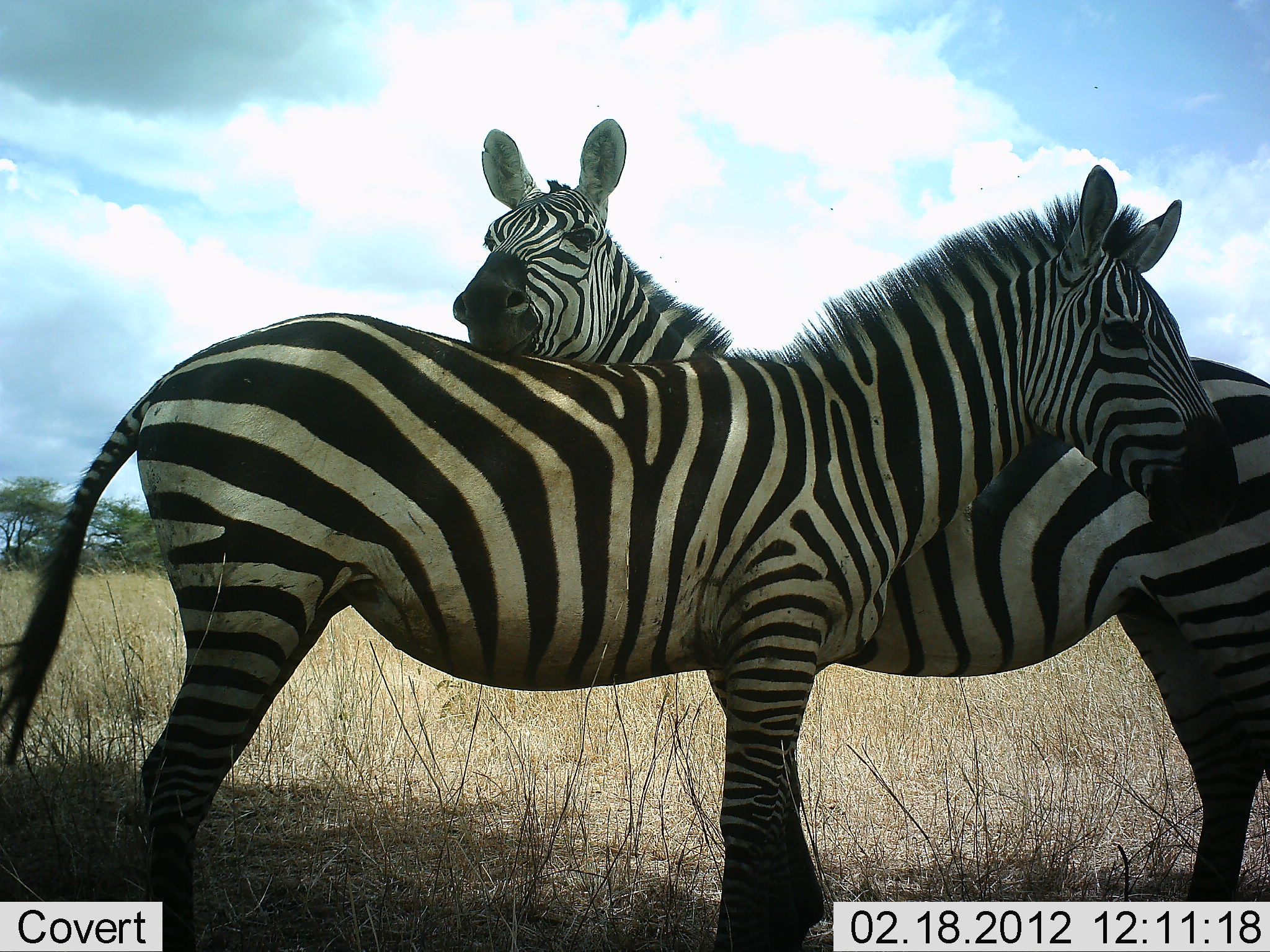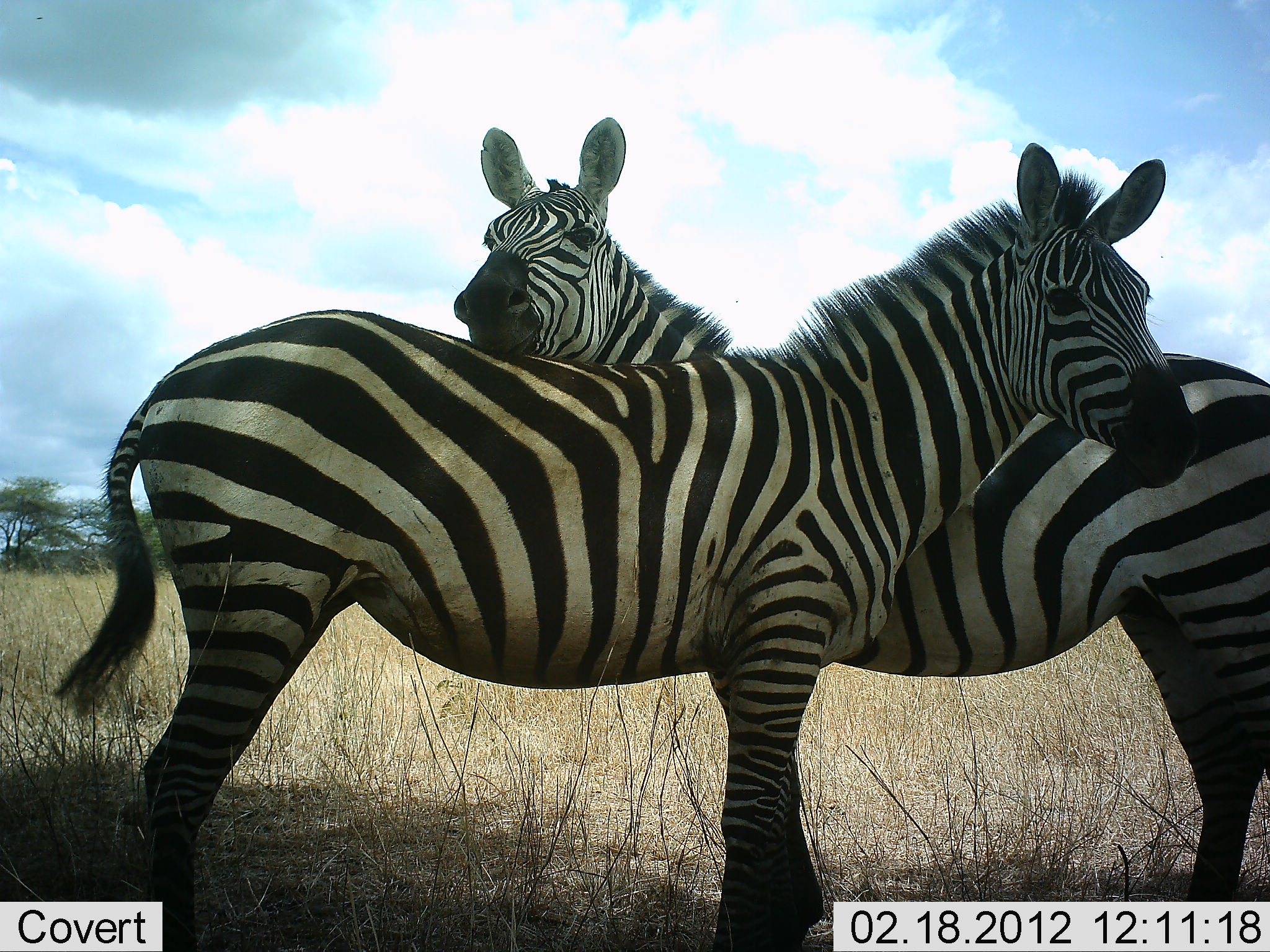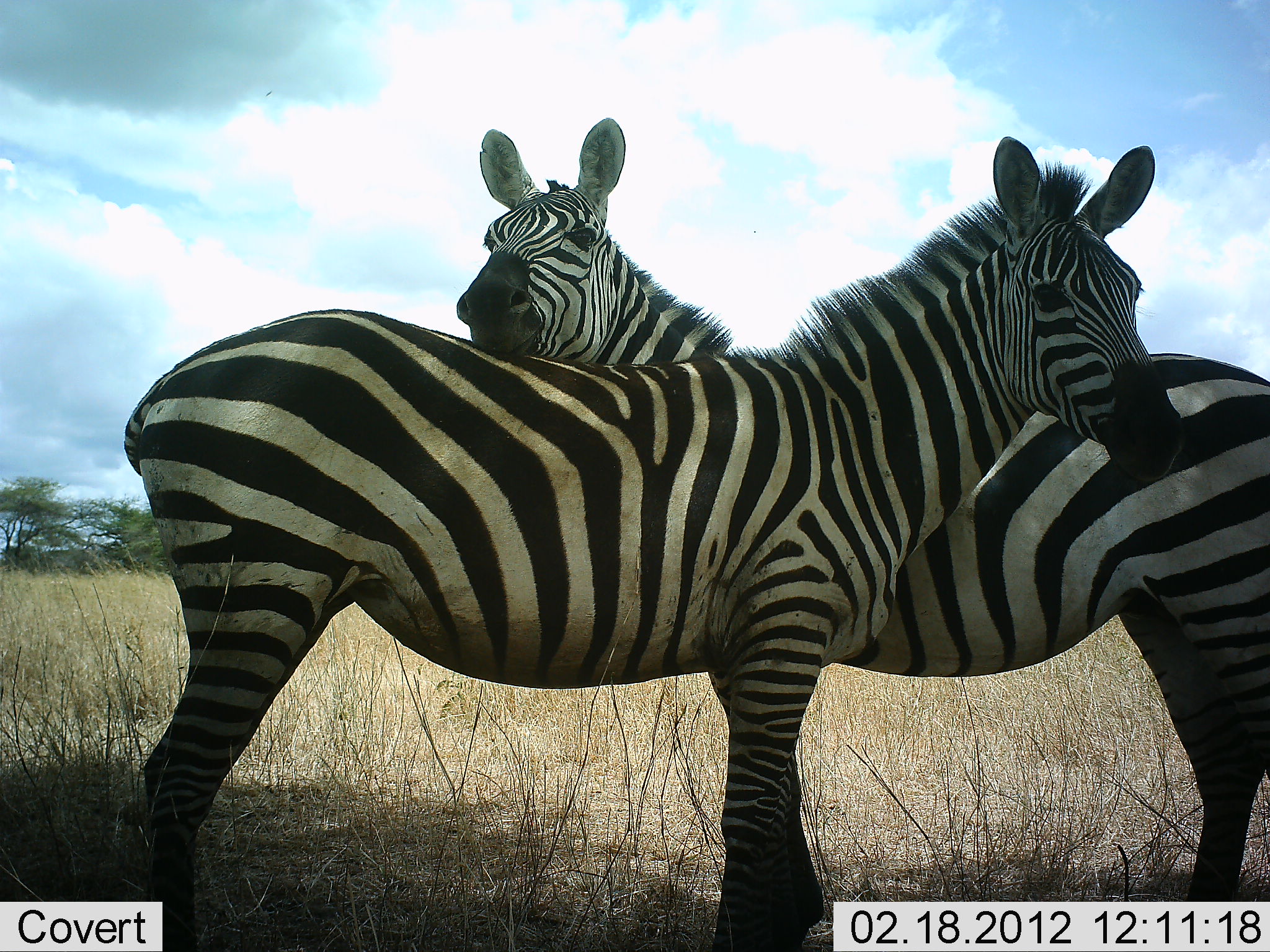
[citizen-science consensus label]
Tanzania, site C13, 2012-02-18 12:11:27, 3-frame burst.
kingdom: Animalia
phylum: Chordata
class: Mammalia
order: Perissodactyla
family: Equidae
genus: Equus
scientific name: Equus quagga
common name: plains zebra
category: zebra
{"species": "zebra (plains zebra) (Equus quagga)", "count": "2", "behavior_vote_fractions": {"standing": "93%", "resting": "7%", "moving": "0%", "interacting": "33%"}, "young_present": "0%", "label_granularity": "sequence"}